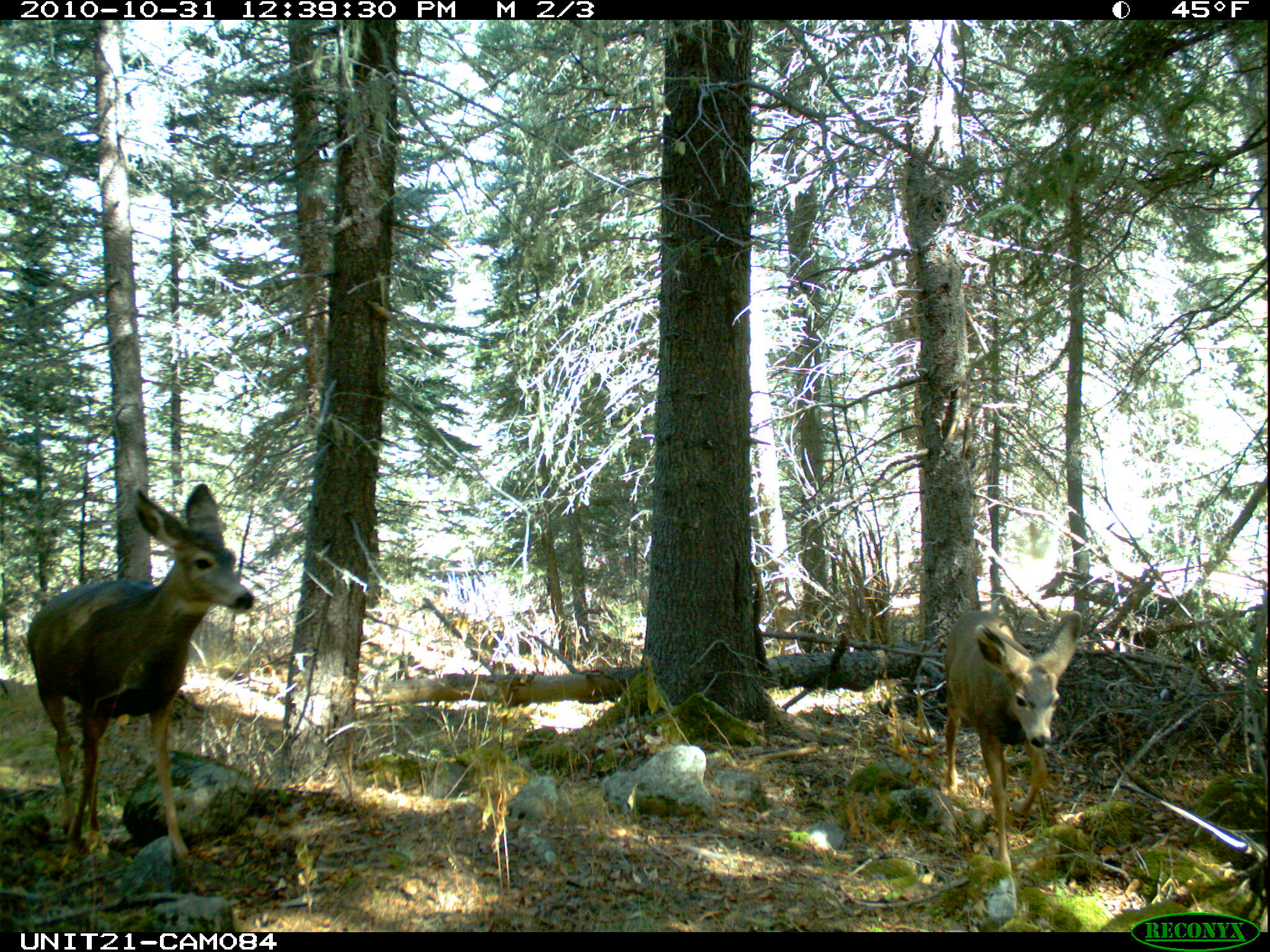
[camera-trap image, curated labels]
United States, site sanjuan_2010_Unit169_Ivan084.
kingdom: Animalia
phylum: Chordata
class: Mammalia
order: Artiodactyla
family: Cervidae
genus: Odocoileus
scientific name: Odocoileus hemionus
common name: mule deer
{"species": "Odocoileus hemionus (mule deer)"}